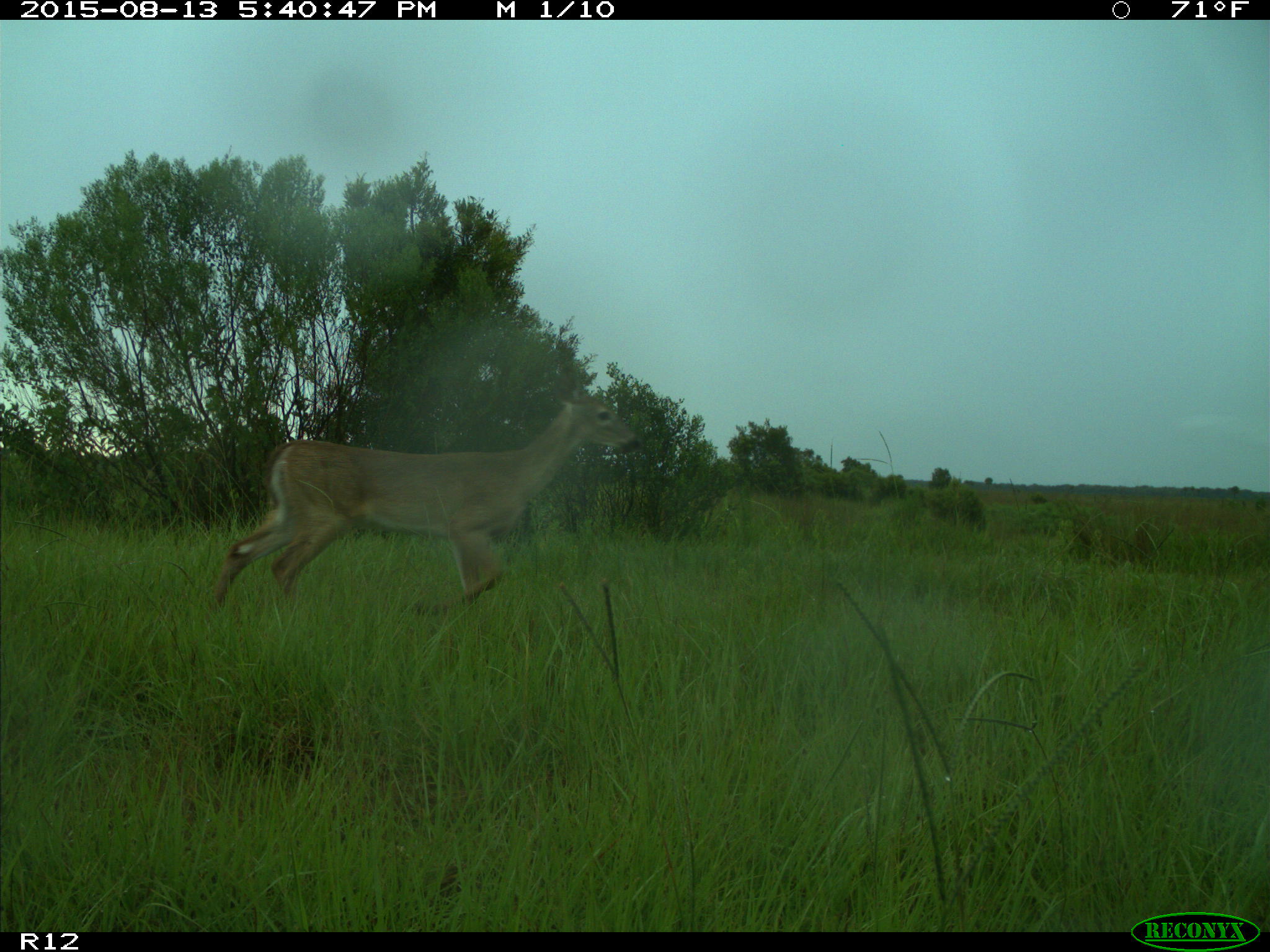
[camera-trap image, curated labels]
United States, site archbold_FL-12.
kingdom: Animalia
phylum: Chordata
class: Mammalia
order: Artiodactyla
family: Cervidae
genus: Odocoileus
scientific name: Odocoileus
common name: deer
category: unidentified deer